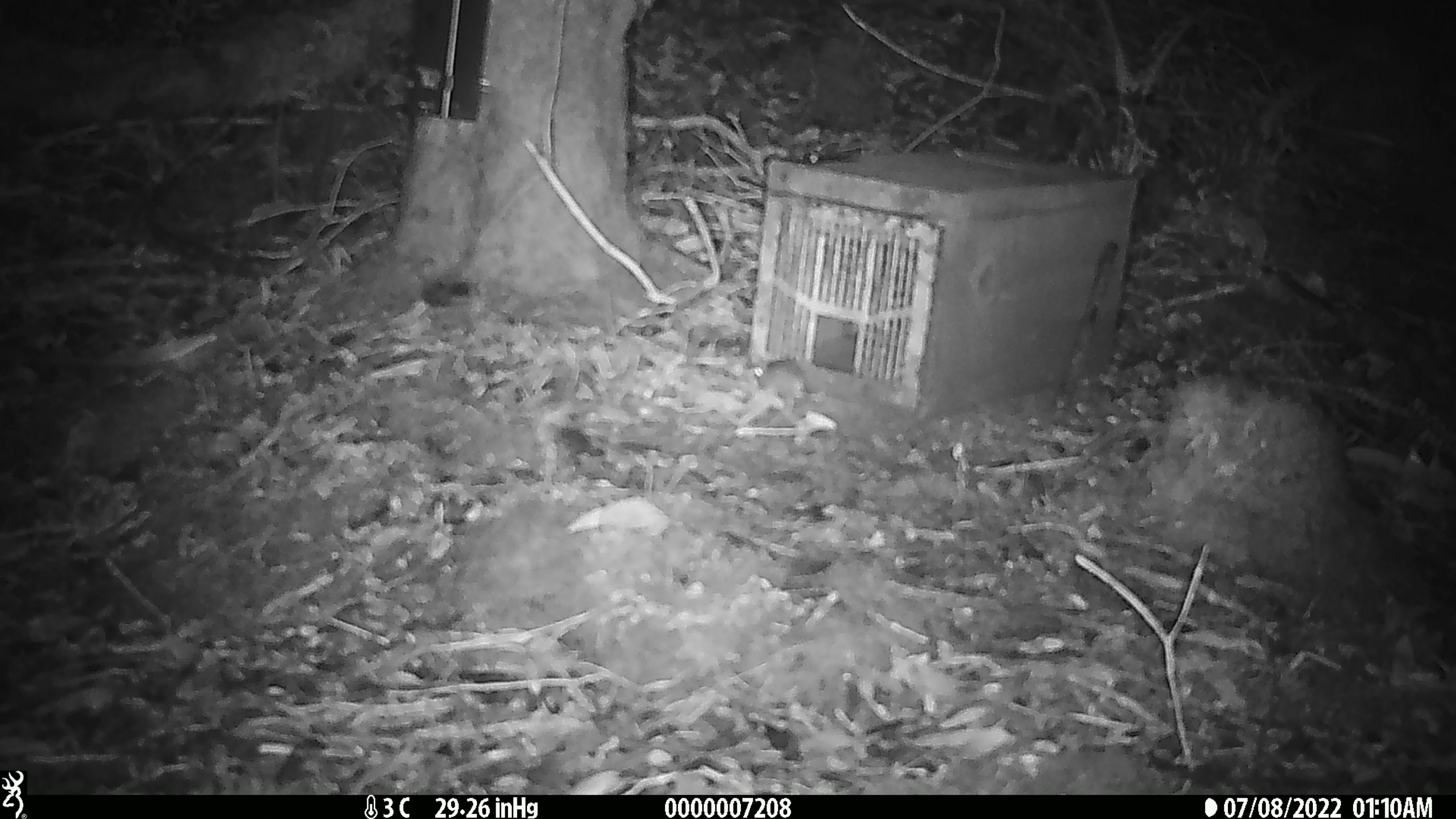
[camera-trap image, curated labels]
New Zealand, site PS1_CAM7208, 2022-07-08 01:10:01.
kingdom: Animalia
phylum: Chordata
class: Mammalia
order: Rodentia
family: Muridae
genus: Mus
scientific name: Mus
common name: mouse